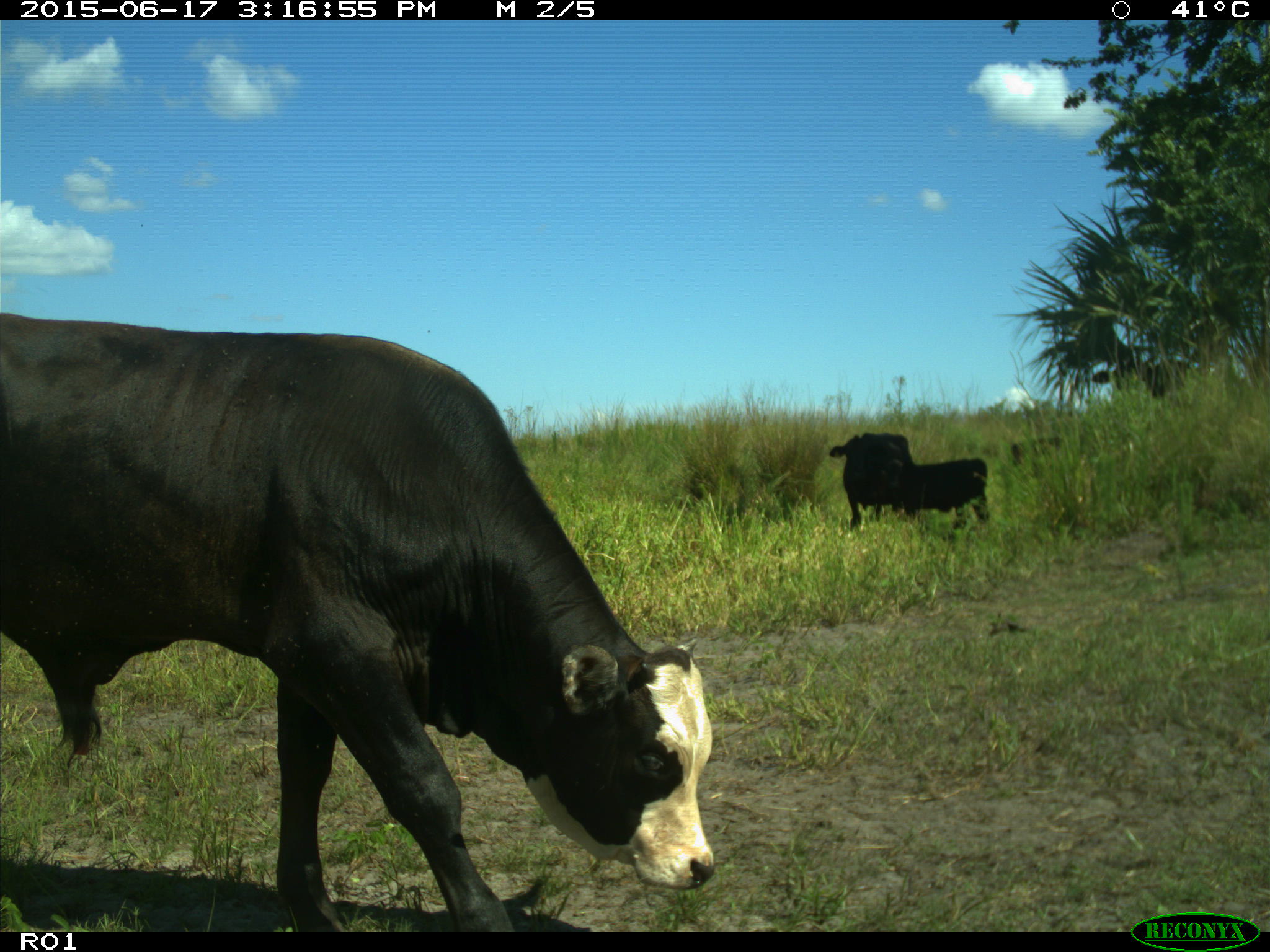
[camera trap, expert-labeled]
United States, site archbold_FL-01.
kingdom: Animalia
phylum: Chordata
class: Mammalia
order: Artiodactyla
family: Bovidae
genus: Bos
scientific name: Bos taurus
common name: domestic cow